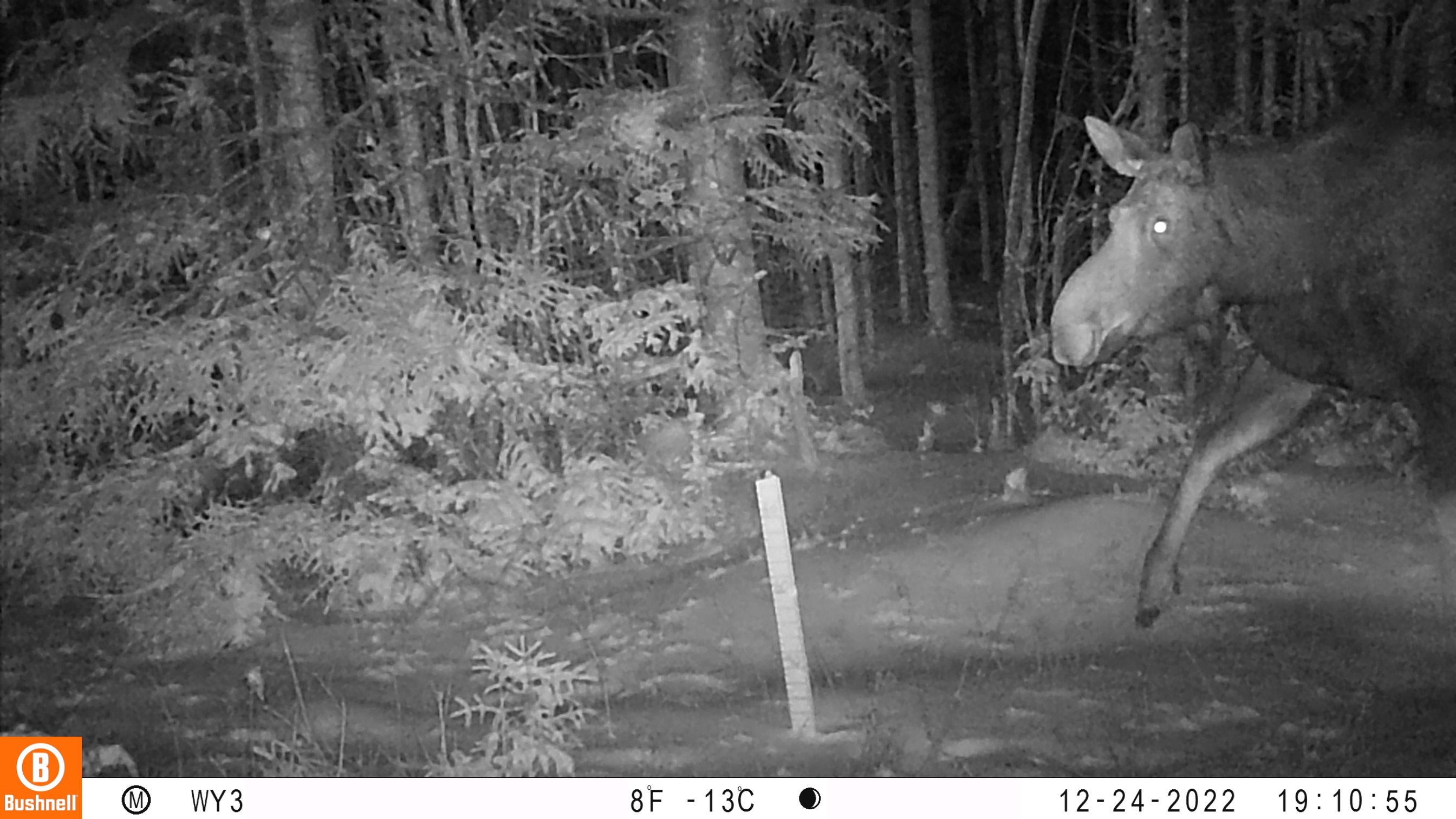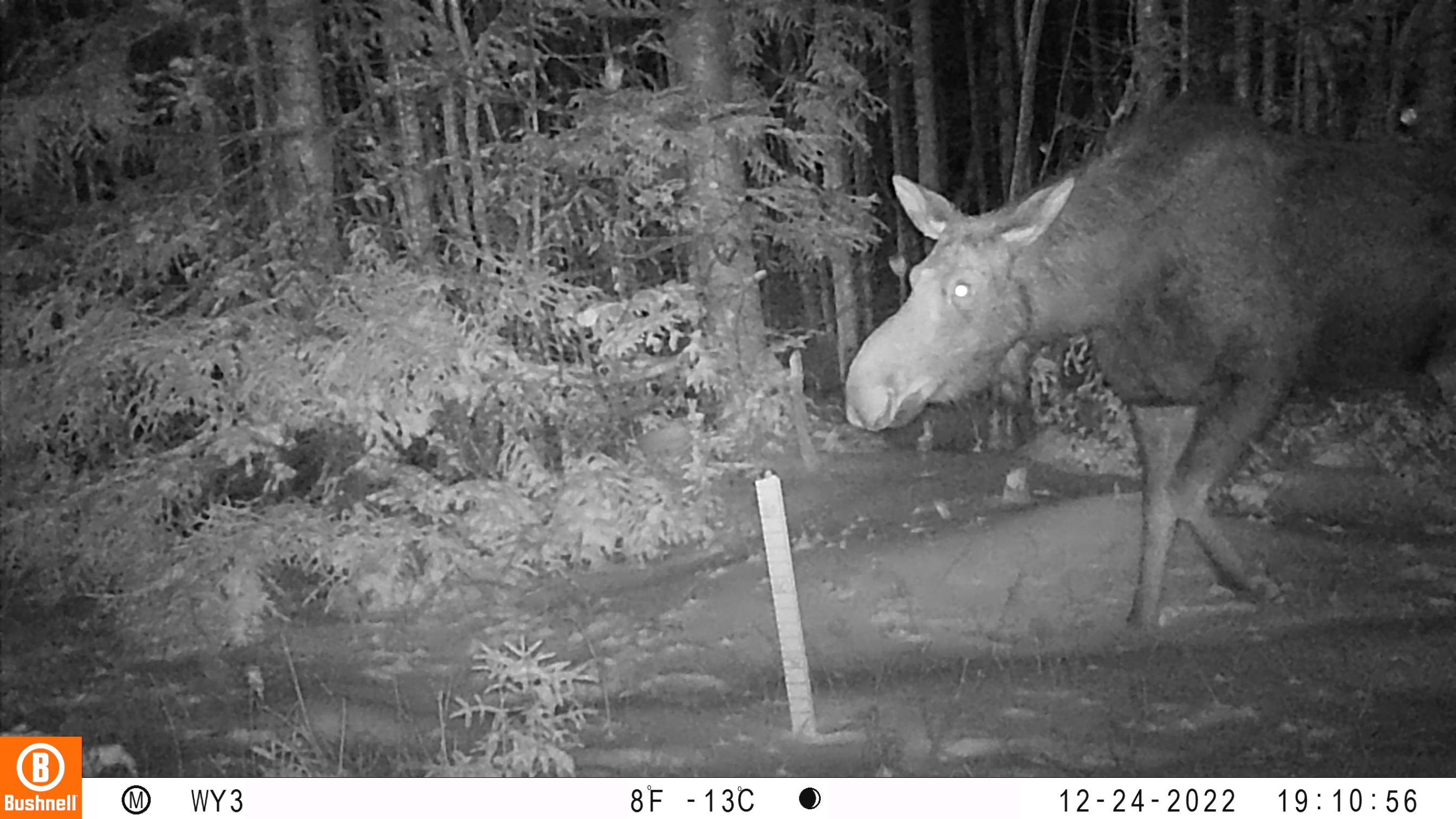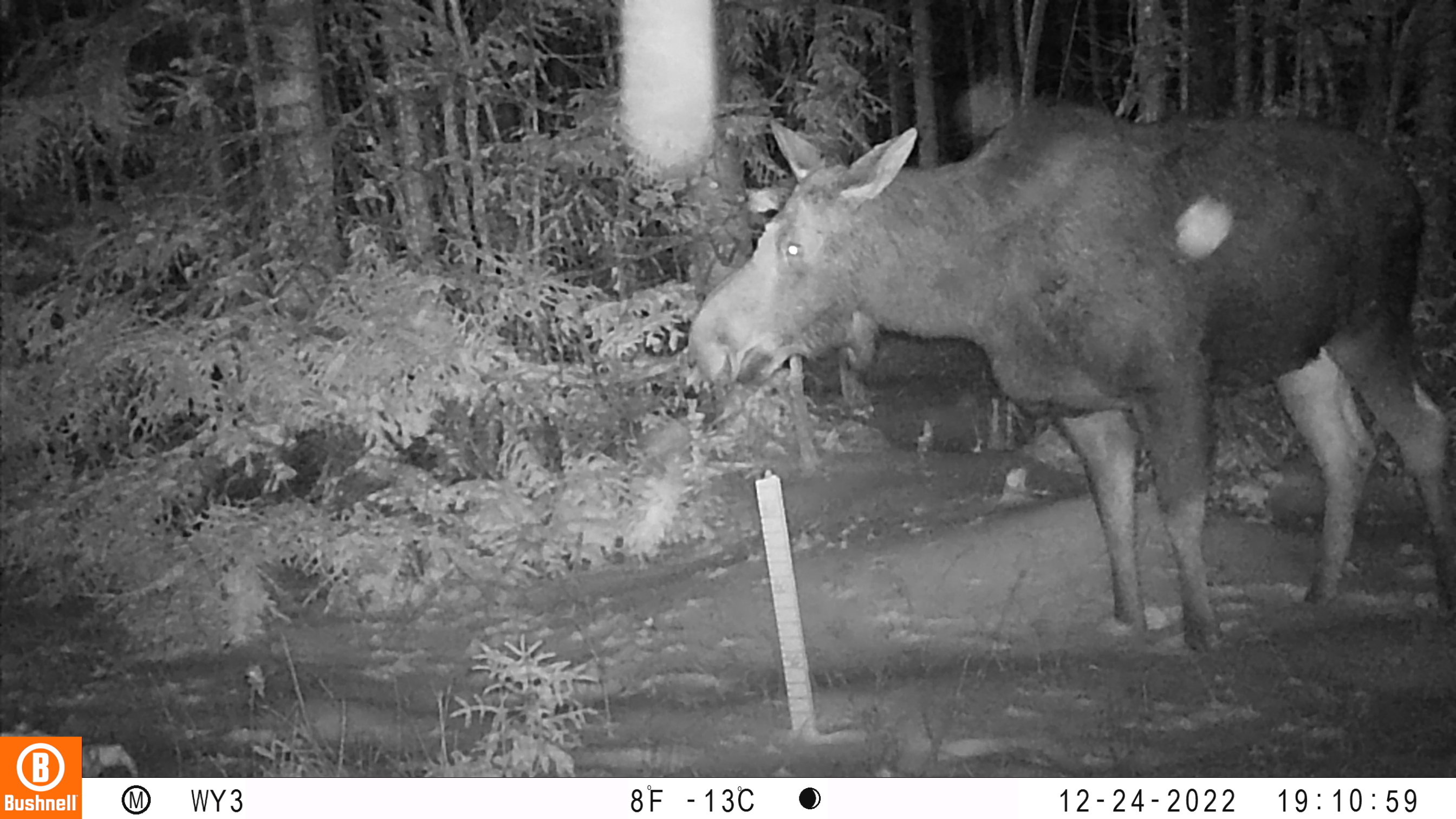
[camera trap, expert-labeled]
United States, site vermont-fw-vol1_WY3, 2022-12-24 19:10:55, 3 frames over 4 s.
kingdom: Animalia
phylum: Chordata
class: Mammalia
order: Artiodactyla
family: Cervidae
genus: Alces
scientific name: Alces alces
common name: moose